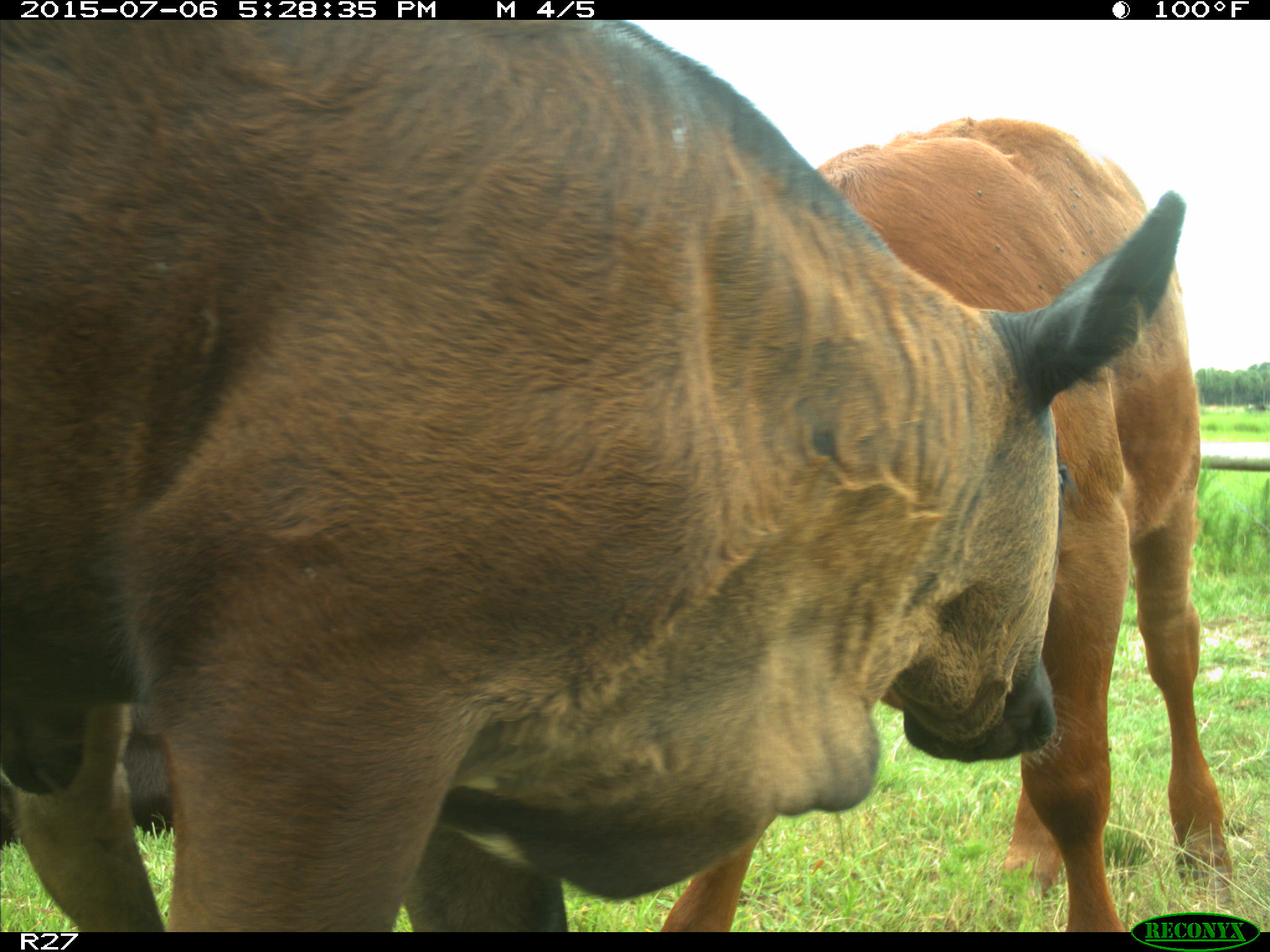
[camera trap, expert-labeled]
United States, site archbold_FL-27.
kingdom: Animalia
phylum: Chordata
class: Mammalia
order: Artiodactyla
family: Bovidae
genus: Bos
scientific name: Bos taurus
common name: domestic cow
Bos taurus (domestic cow).